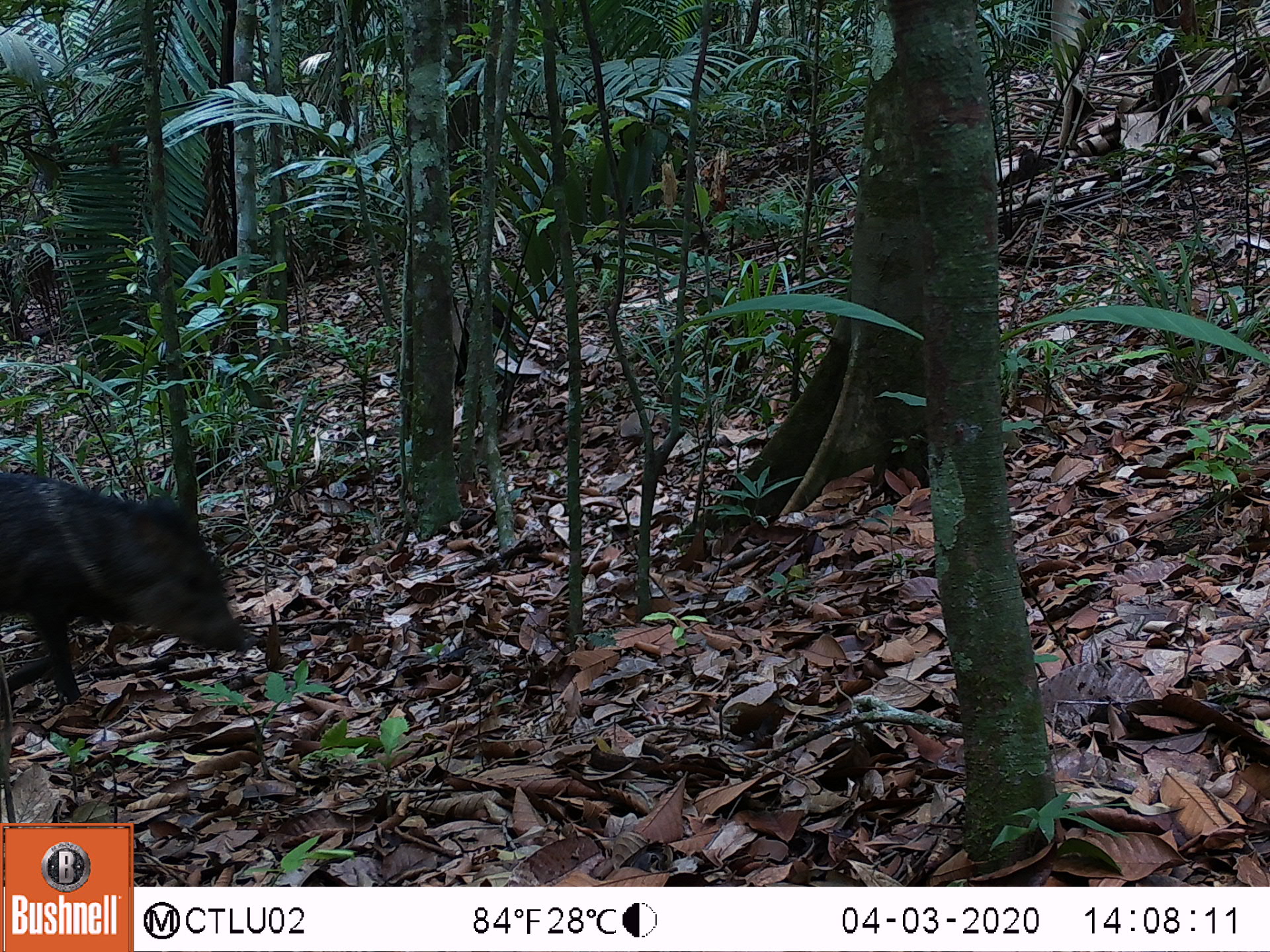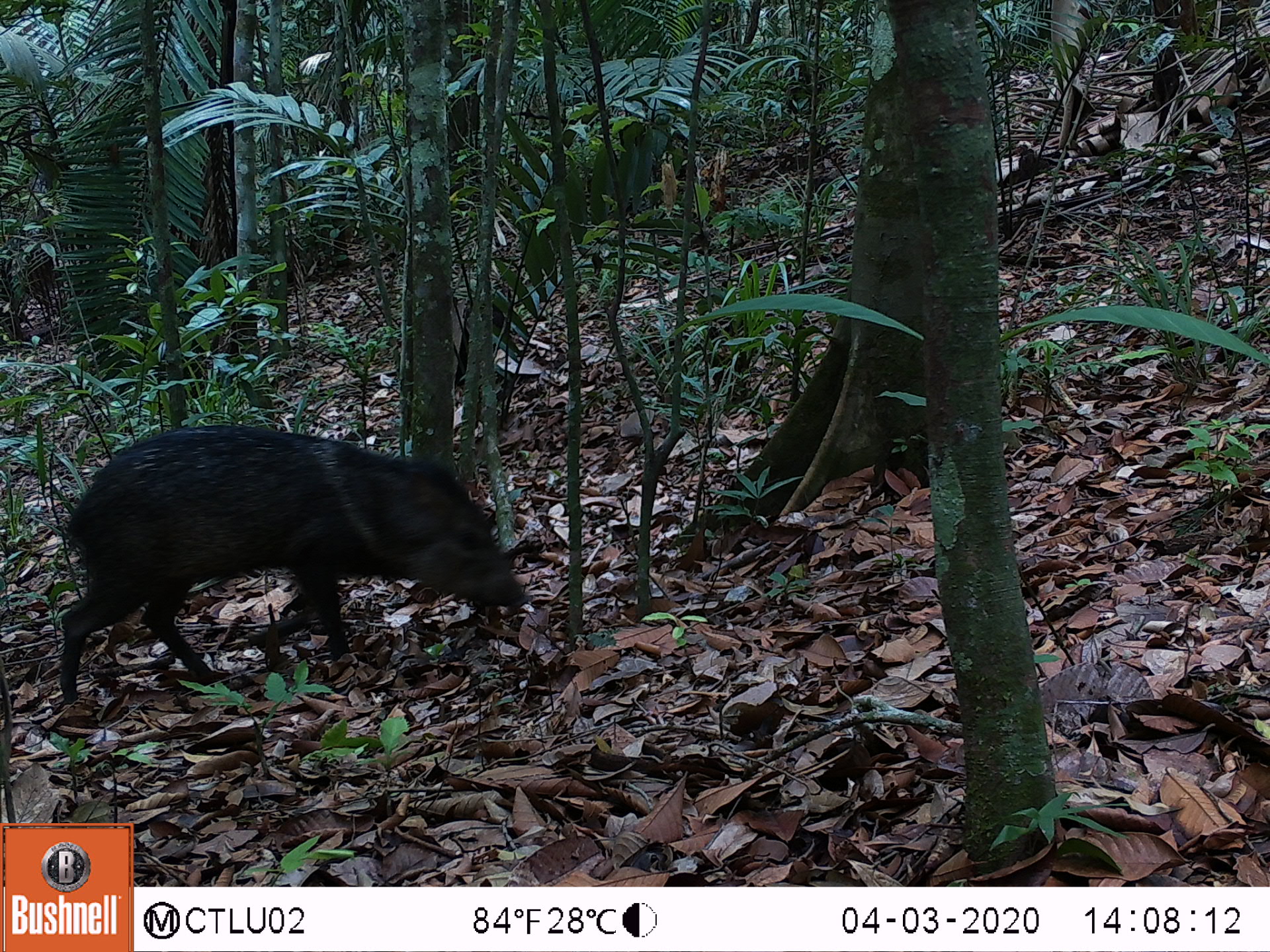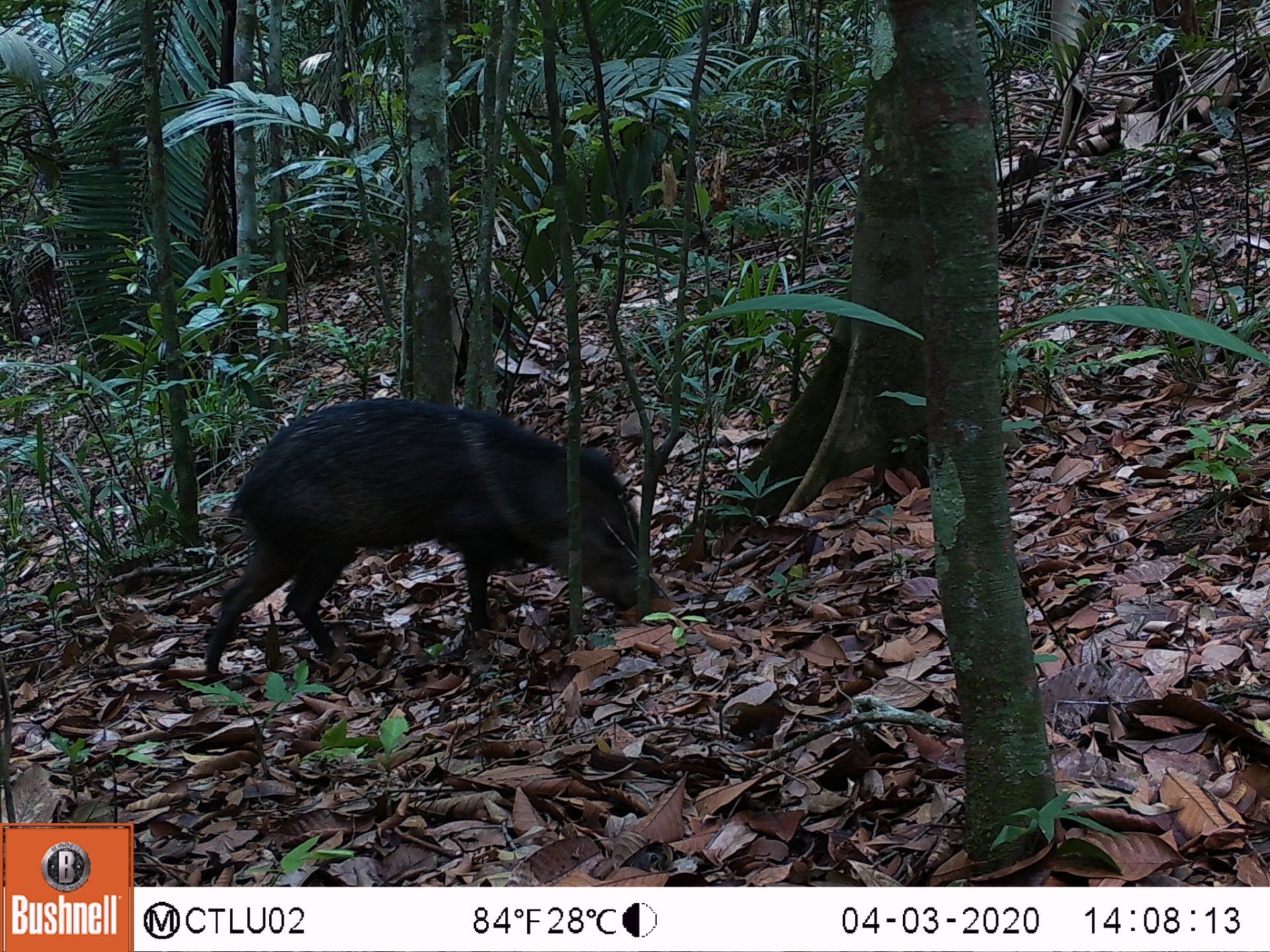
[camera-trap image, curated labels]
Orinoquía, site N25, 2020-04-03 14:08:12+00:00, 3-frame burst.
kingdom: Animalia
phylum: Chordata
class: Mammalia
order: Artiodactyla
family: Tayassuidae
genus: Pecari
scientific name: Pecari tajacu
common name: collared peccary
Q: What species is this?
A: Collared peccary (Pecari tajacu).